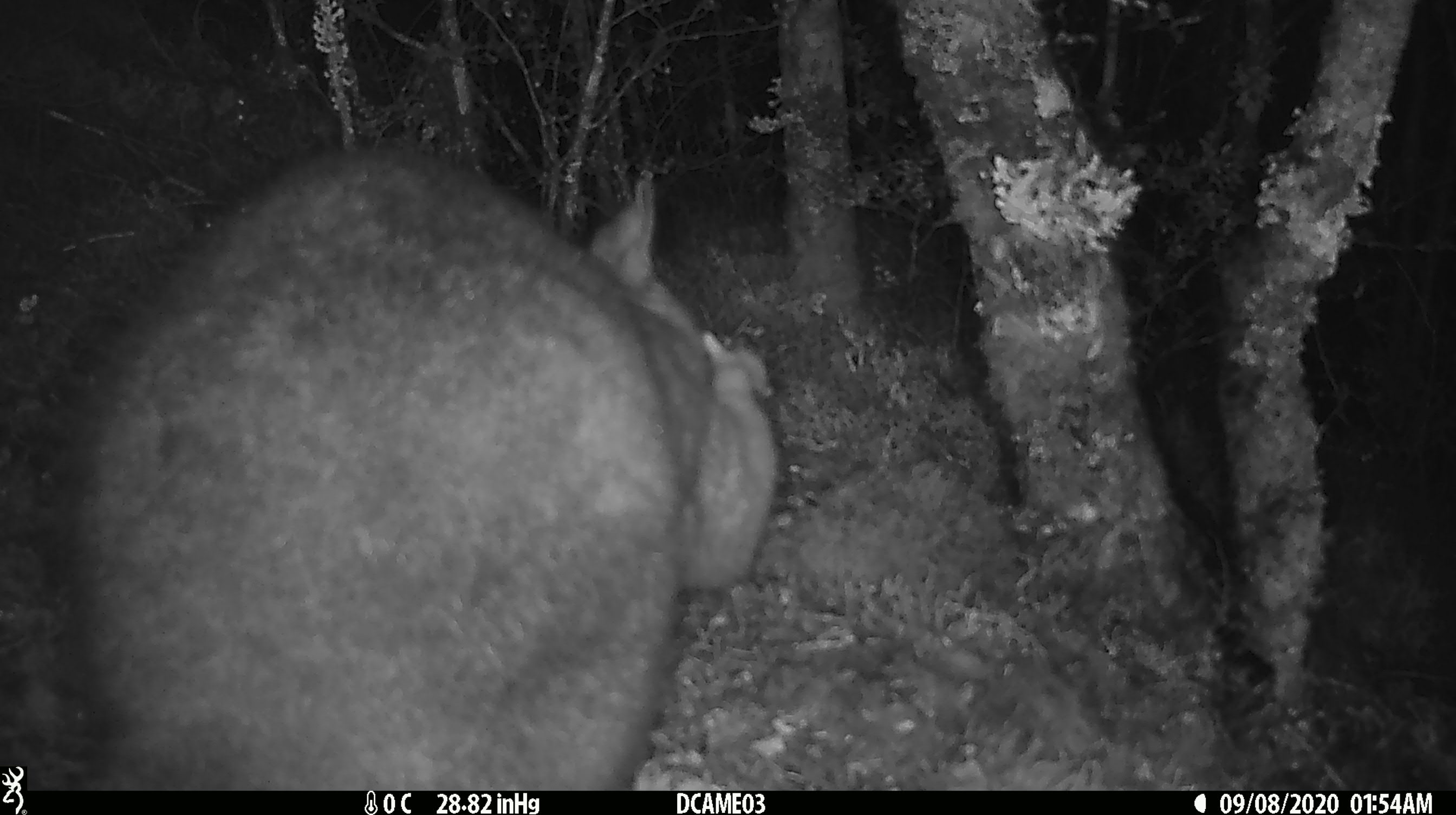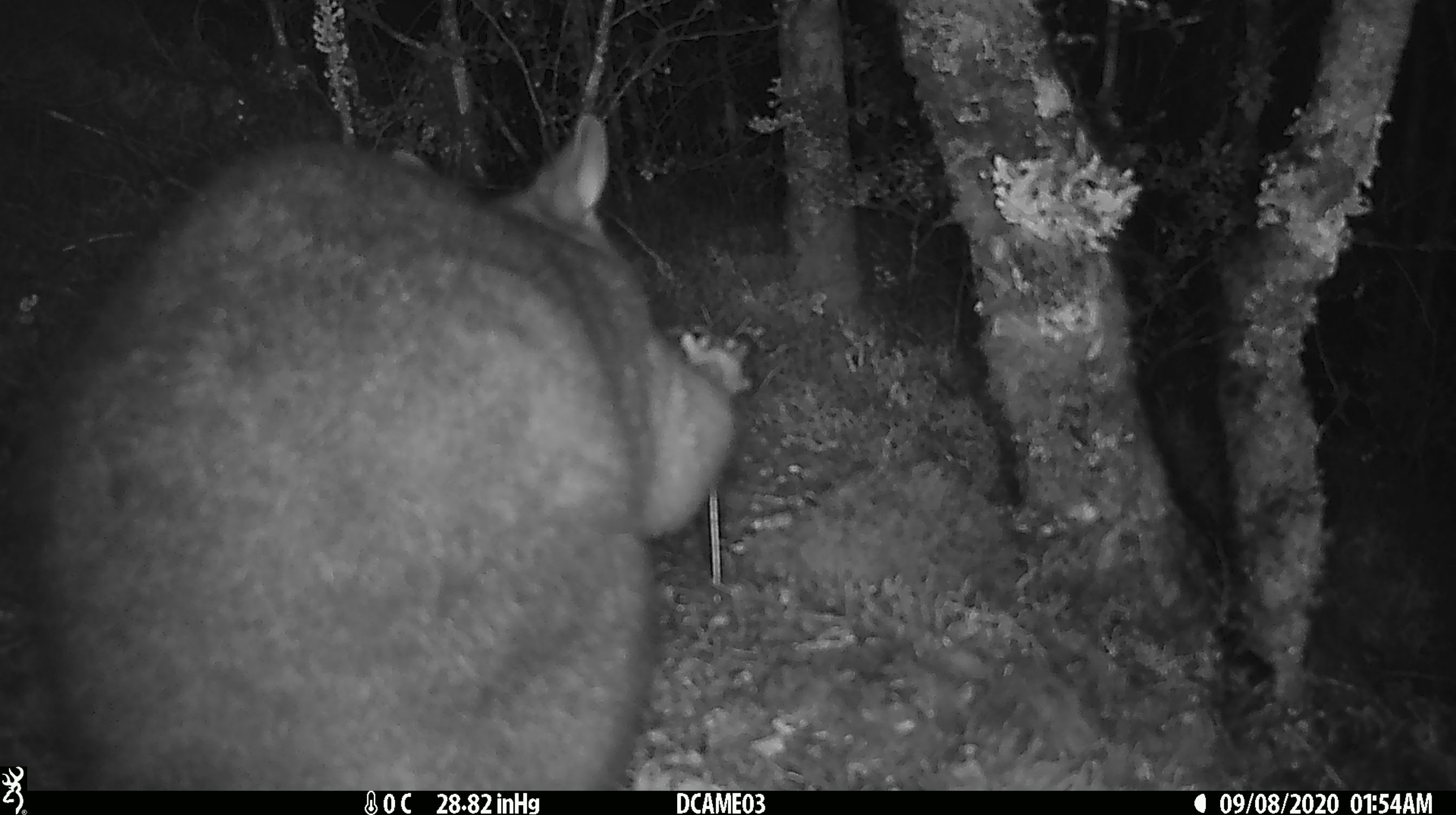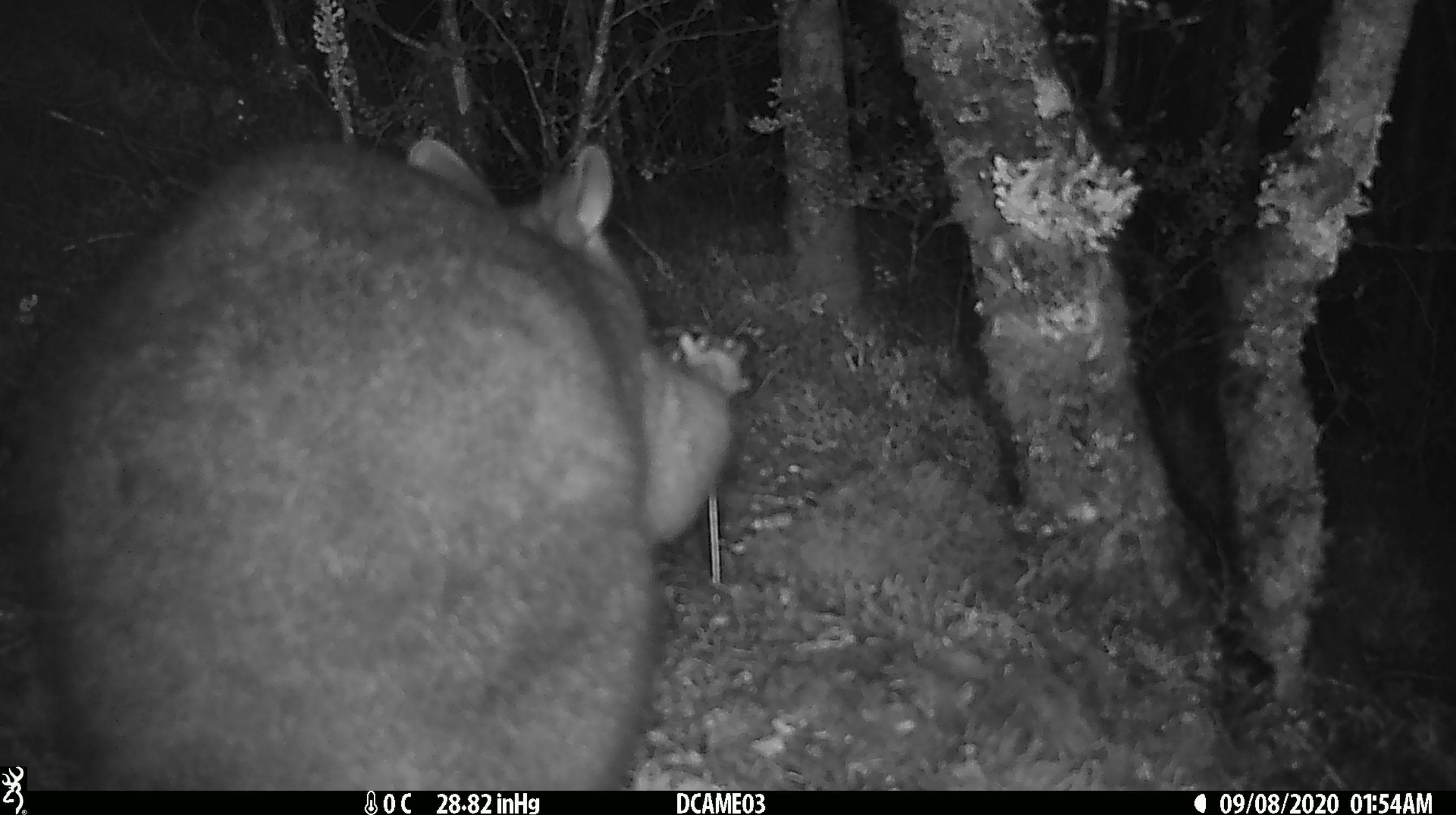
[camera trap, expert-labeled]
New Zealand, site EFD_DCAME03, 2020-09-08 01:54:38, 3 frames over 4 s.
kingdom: Animalia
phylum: Chordata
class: Mammalia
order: Diprotodontia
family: Phalangeridae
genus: Trichosurus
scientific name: Trichosurus vulpecula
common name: common brushtail possum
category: possum